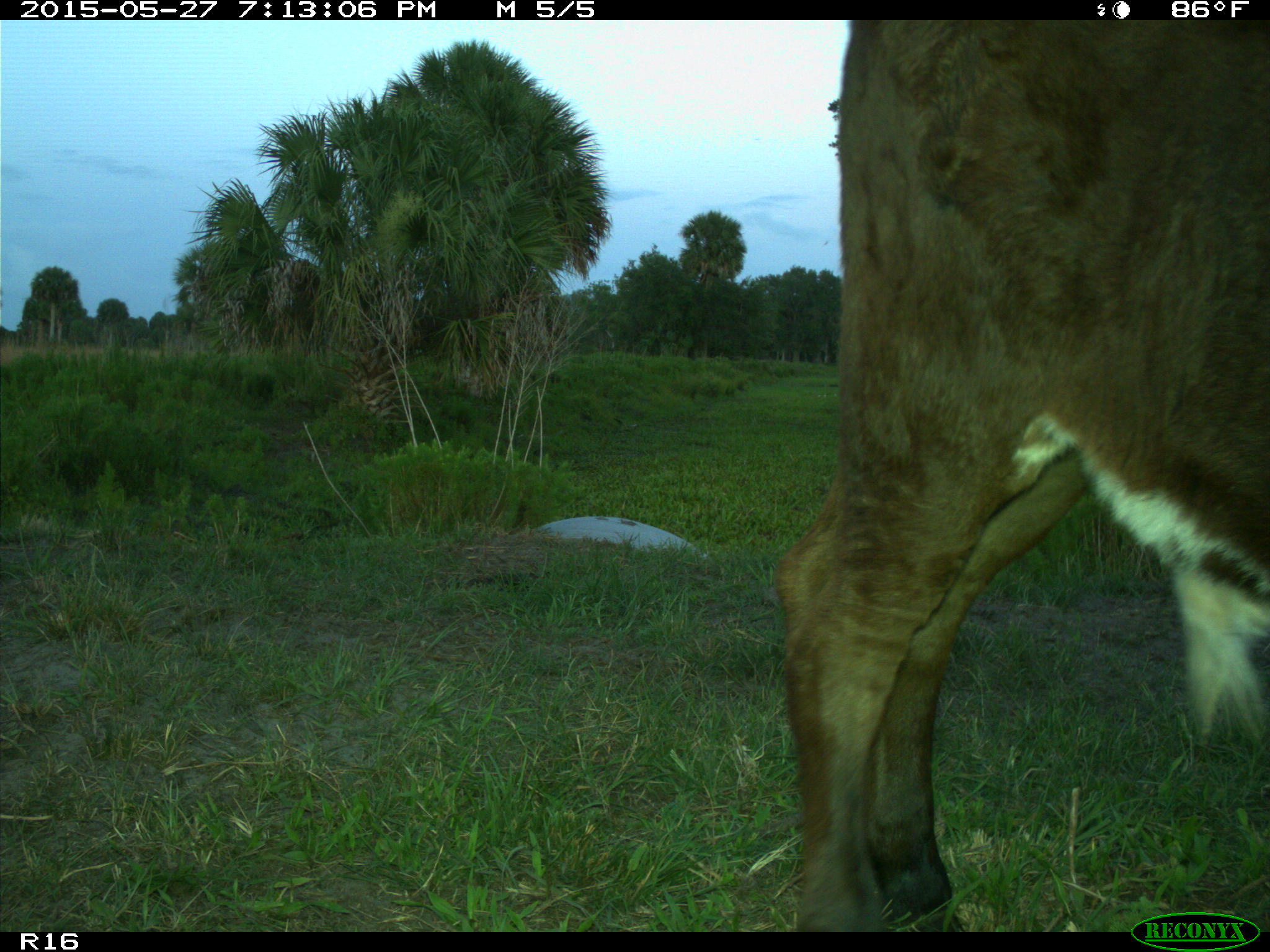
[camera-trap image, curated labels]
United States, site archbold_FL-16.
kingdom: Animalia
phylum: Chordata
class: Mammalia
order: Artiodactyla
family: Bovidae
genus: Bos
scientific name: Bos taurus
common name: domestic cow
Bos taurus (domestic cow).